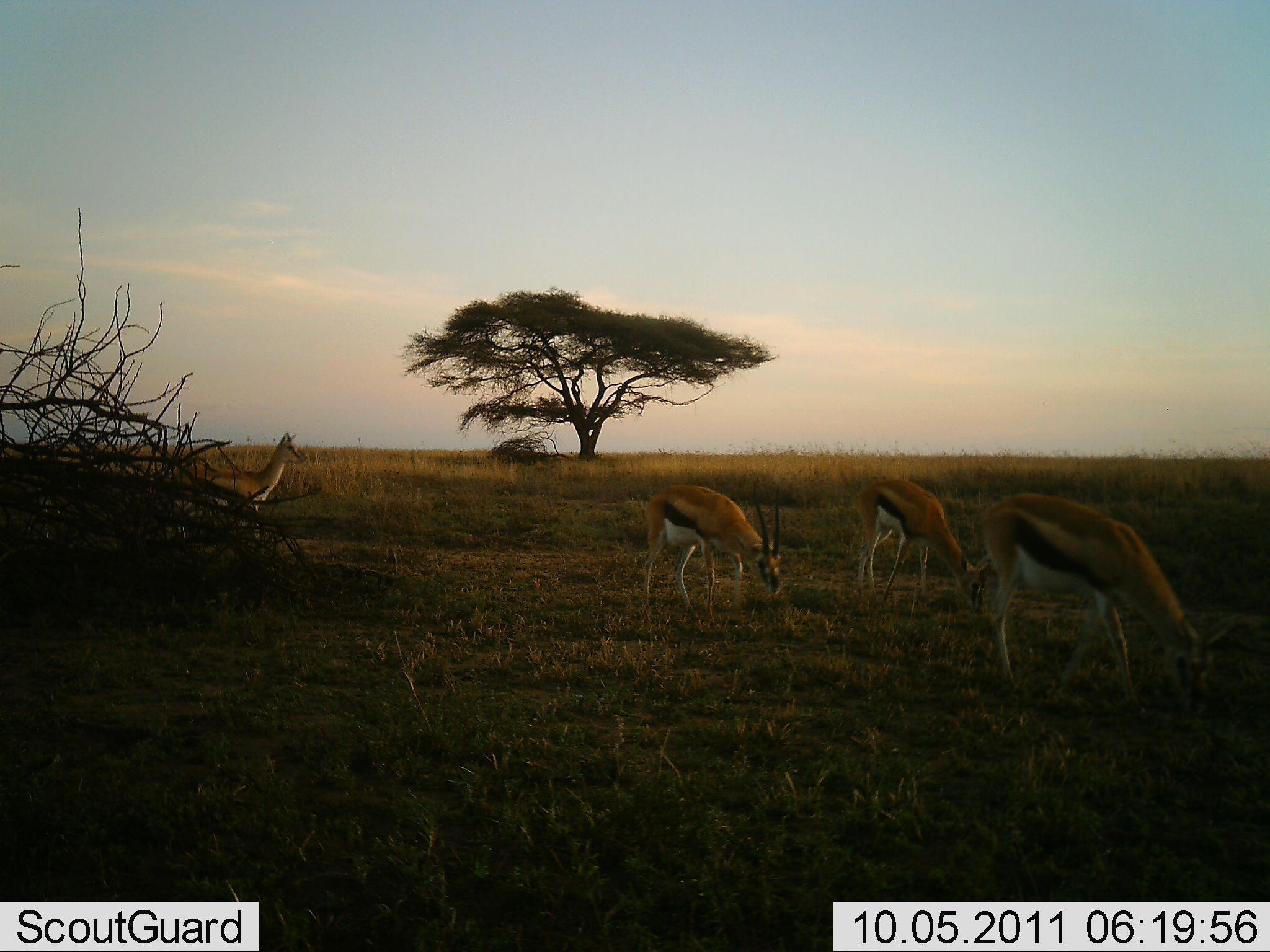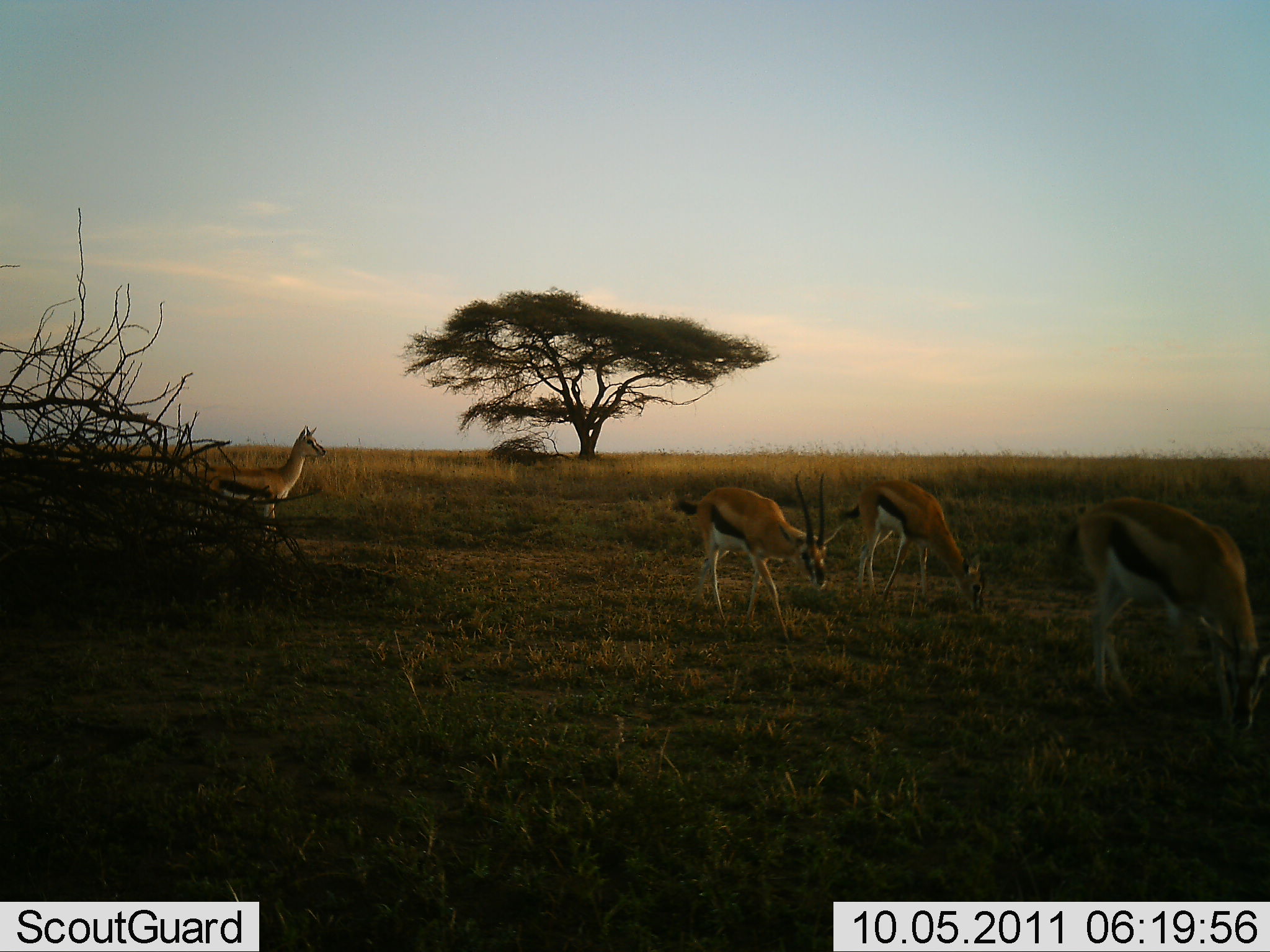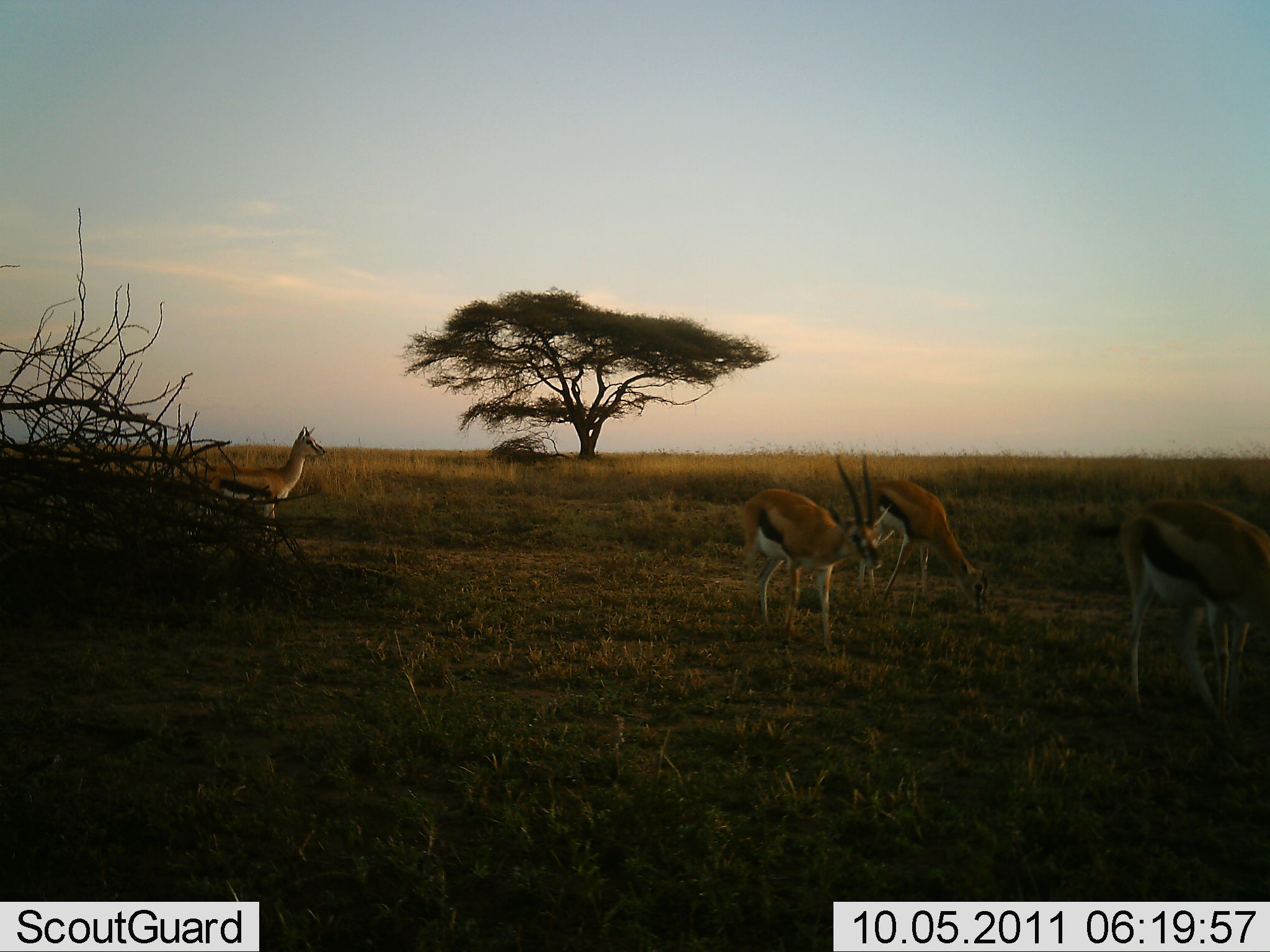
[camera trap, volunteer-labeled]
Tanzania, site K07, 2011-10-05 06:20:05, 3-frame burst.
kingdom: Animalia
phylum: Chordata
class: Mammalia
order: Artiodactyla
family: Bovidae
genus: Eudorcas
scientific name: Eudorcas thomsonii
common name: thomson's gazelle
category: gazellethomsons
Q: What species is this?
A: Gazellethomsons (thomson's gazelle) (Eudorcas thomsonii).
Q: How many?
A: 4.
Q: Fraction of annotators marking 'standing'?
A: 45%.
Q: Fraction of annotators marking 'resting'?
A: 0%.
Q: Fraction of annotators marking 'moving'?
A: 45%.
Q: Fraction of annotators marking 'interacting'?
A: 0%.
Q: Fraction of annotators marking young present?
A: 0%.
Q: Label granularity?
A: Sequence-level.